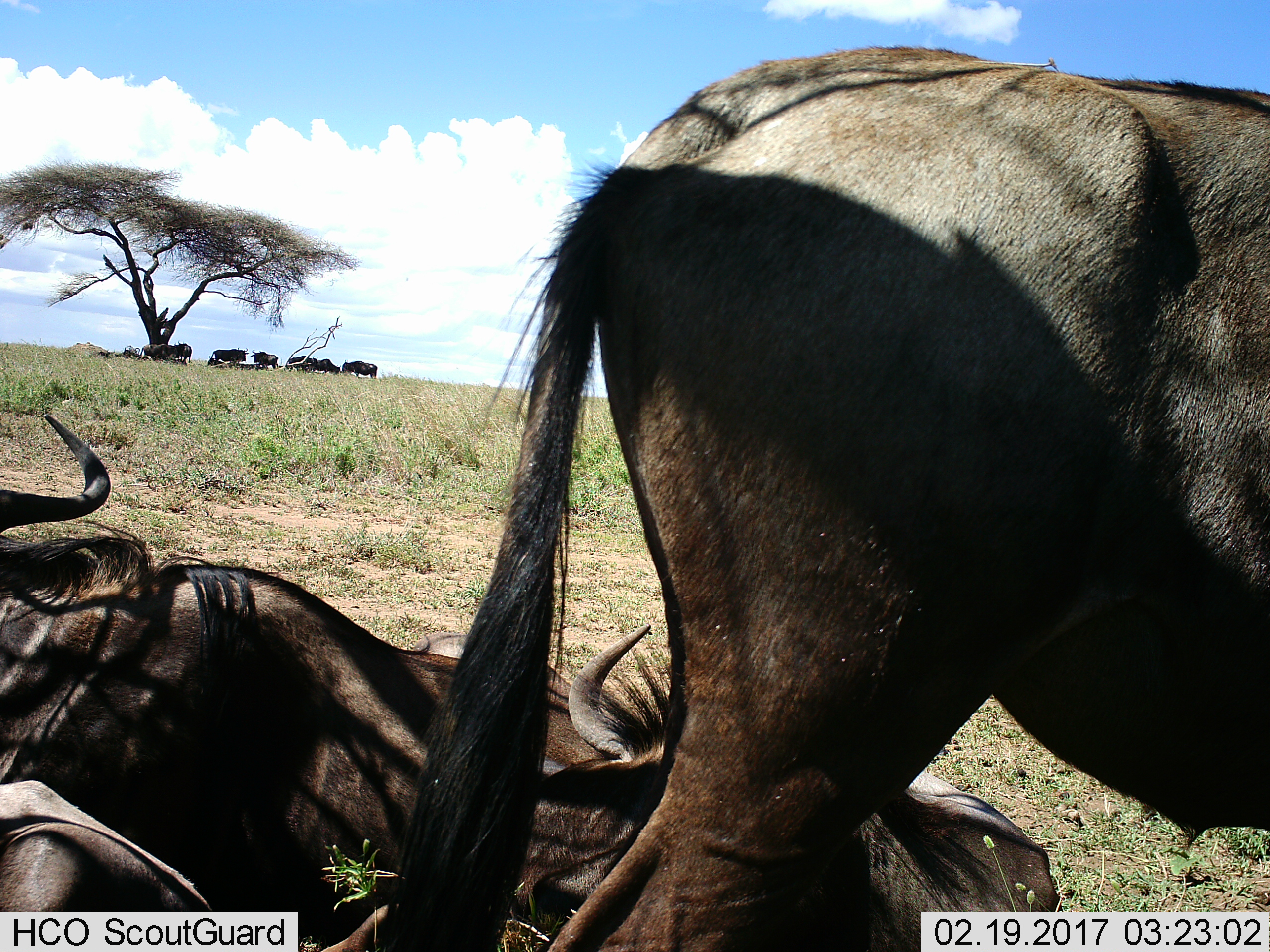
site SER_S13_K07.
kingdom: Animalia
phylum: Chordata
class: Mammalia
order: Artiodactyla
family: Bovidae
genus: Connochaetes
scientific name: Connochaetes taurinus taurinus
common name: blue wildebeest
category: wildebeestblue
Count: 3.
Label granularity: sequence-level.